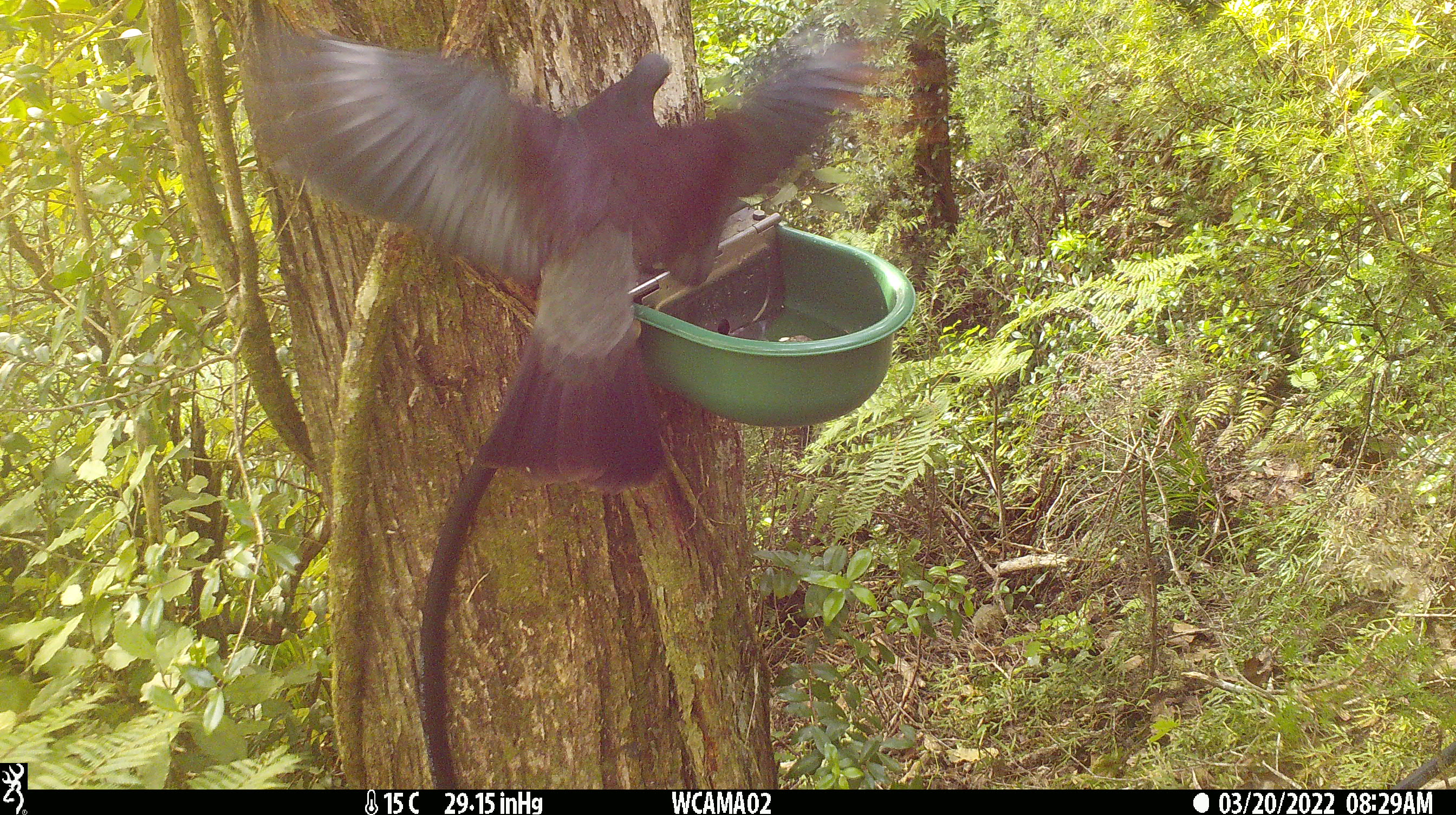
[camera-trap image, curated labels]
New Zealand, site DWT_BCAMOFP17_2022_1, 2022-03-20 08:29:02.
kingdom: Animalia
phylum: Chordata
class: Aves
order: Columbiformes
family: Columbidae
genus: Hemiphaga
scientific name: Hemiphaga novaeseelandiae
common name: new zealand pigeon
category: kereru